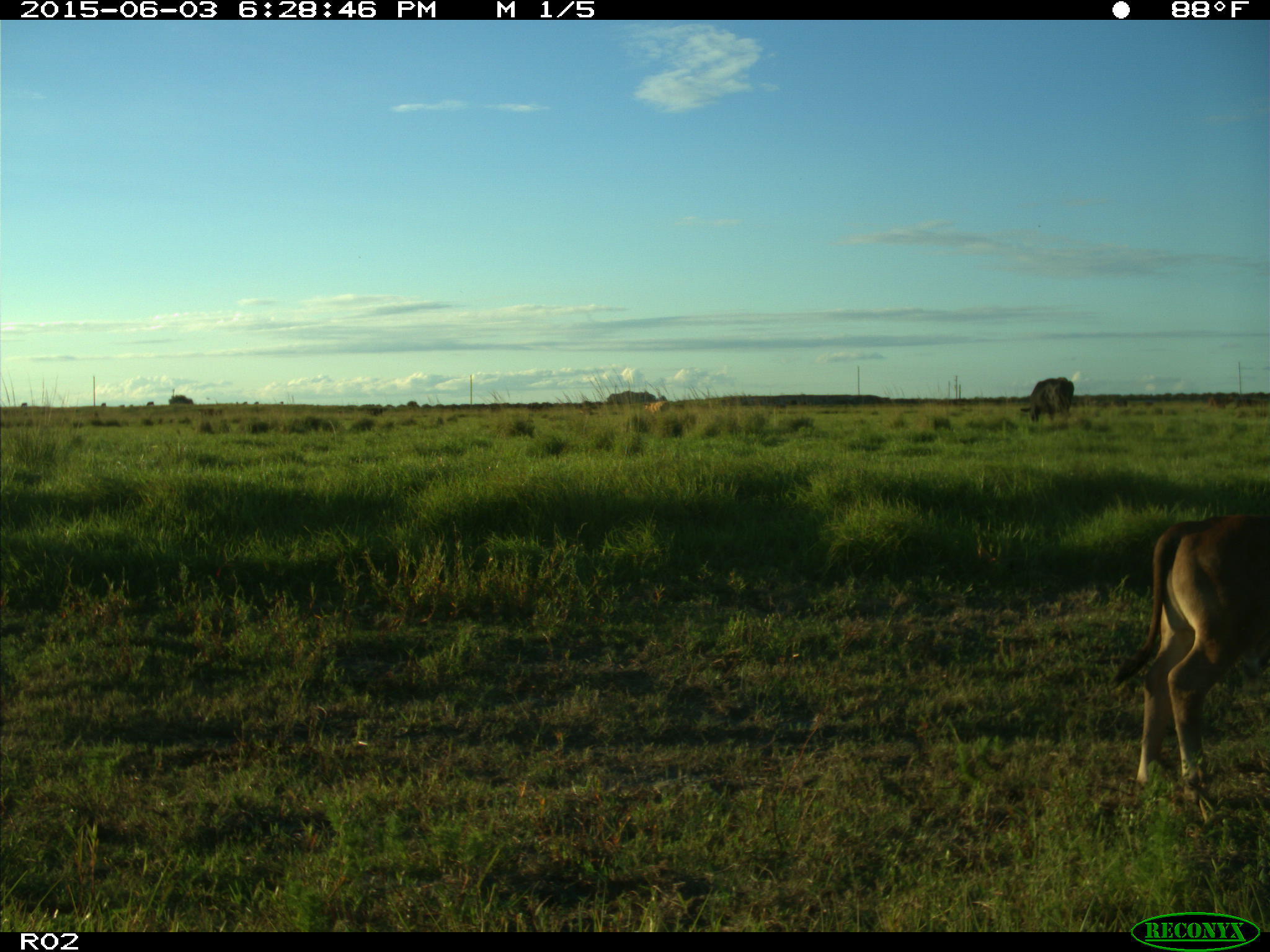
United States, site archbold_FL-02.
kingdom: Animalia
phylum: Chordata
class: Mammalia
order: Artiodactyla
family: Bovidae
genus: Bos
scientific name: Bos taurus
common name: domestic cow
Bos taurus (domestic cow).